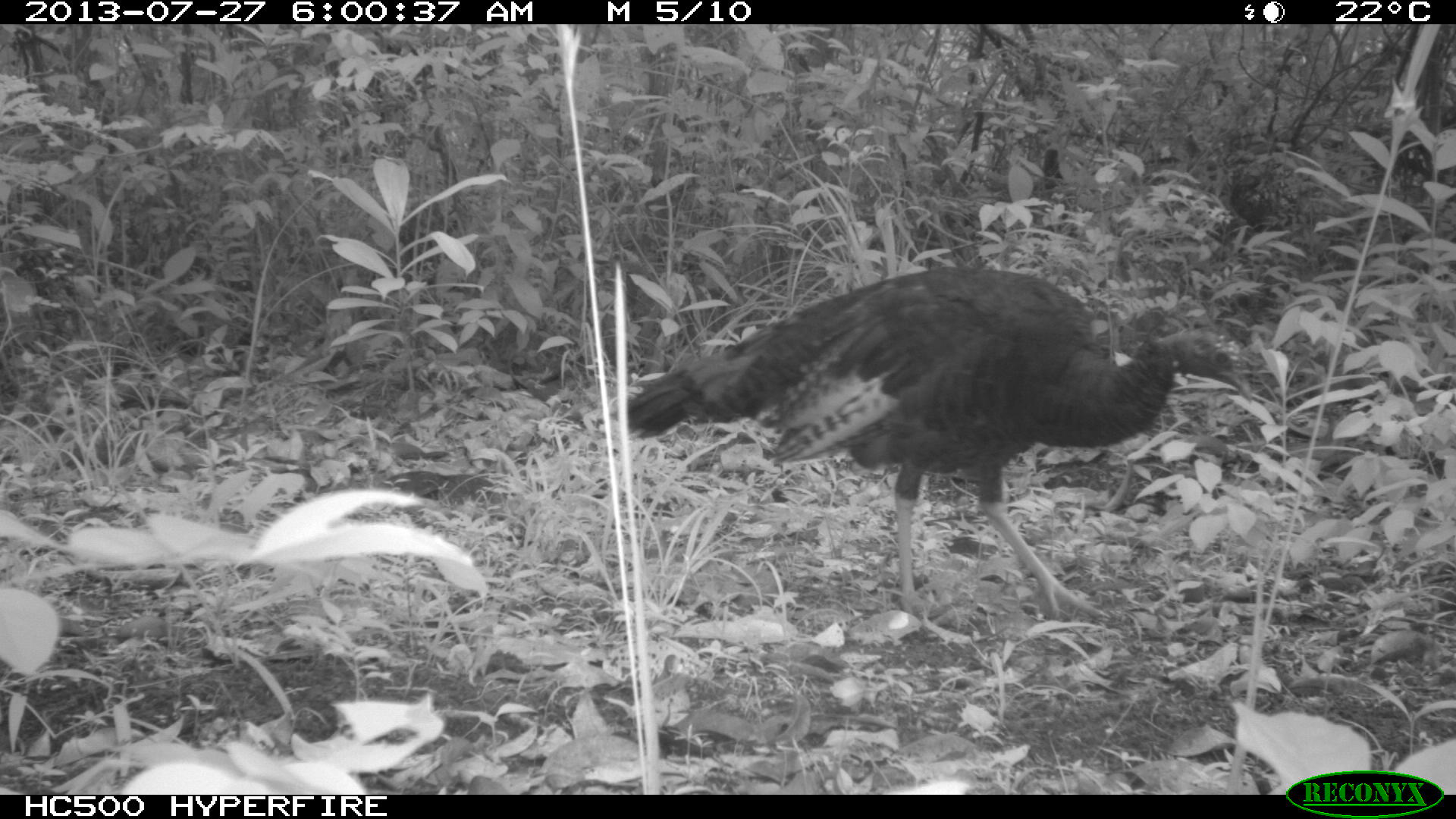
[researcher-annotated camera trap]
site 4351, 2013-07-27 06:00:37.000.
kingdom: Animalia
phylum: Chordata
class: Aves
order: Galliformes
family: Phasianidae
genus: Meleagris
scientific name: Meleagris ocellata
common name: ocellated turkey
Meleagris ocellata (ocellated turkey), count 1, sex female.